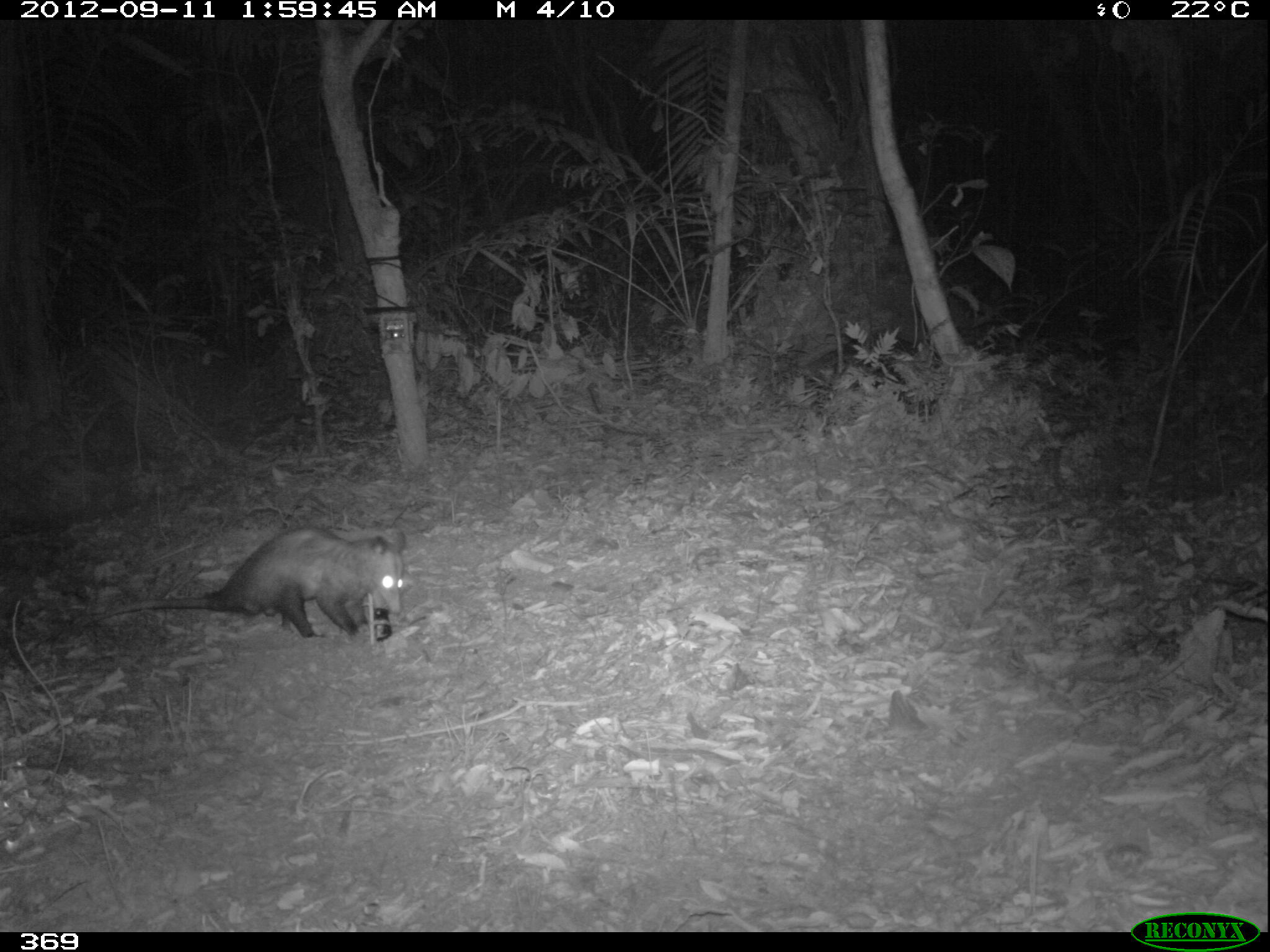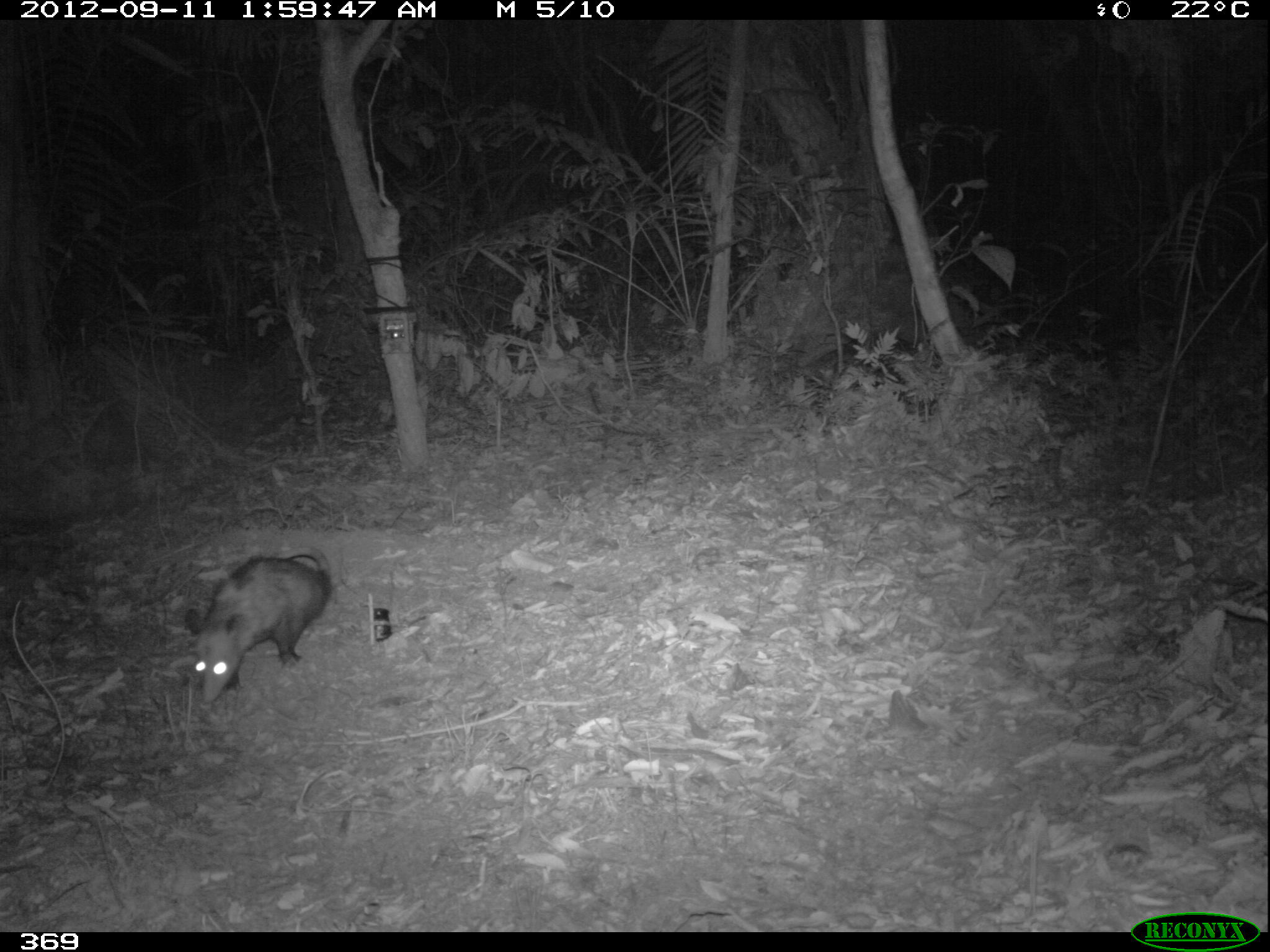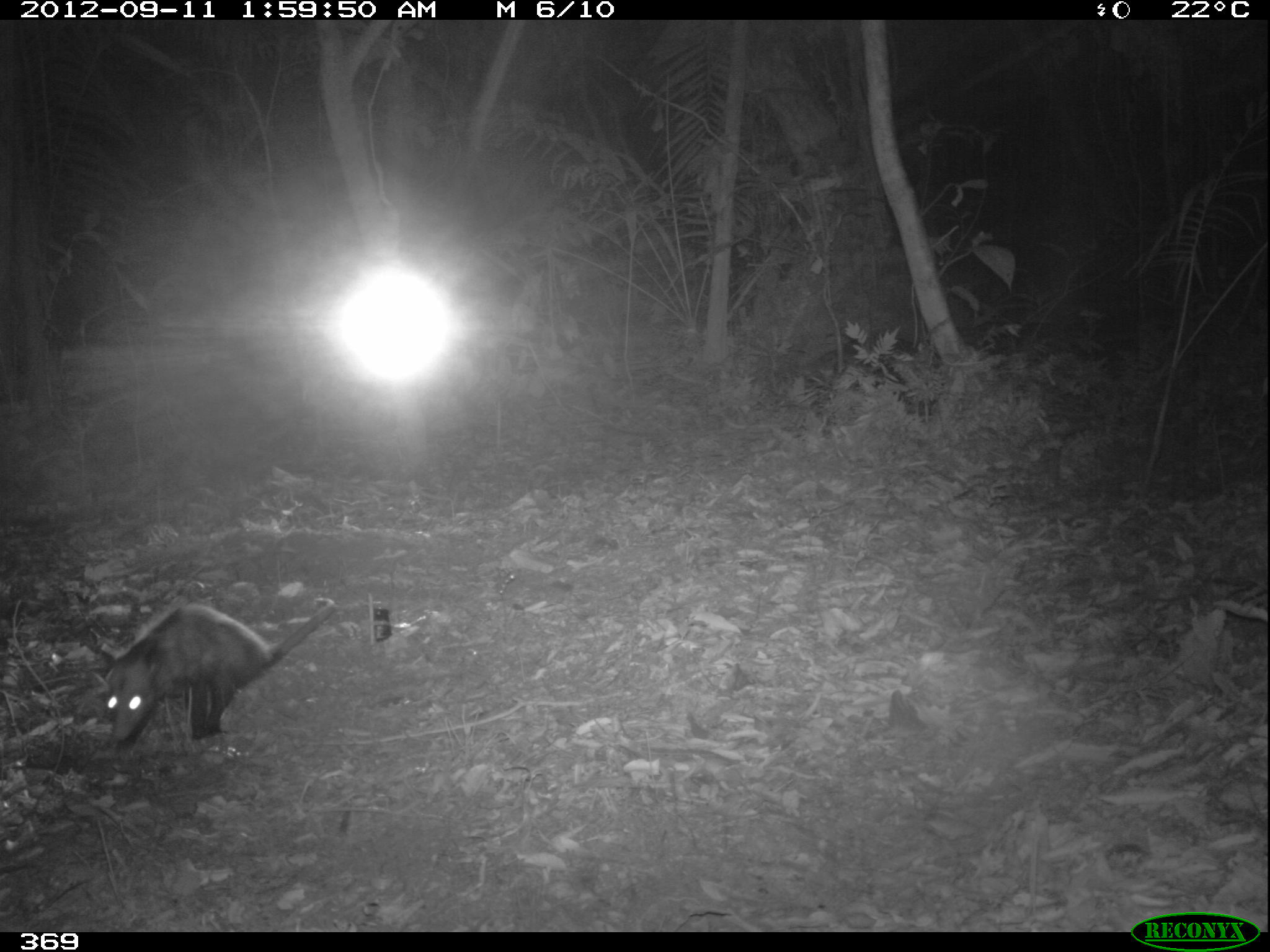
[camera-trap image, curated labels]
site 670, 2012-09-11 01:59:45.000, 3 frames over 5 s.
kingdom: Animalia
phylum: Chordata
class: Mammalia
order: Didelphimorphia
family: Didelphidae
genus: Didelphis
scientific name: Didelphis marsupialis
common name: southern opossum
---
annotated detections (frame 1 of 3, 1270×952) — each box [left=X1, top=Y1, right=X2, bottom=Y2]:
didelphis marsupialis: [left=80, top=522, right=406, bottom=640]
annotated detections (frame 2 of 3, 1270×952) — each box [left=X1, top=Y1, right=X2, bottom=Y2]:
didelphis marsupialis: [left=182, top=545, right=332, bottom=704]